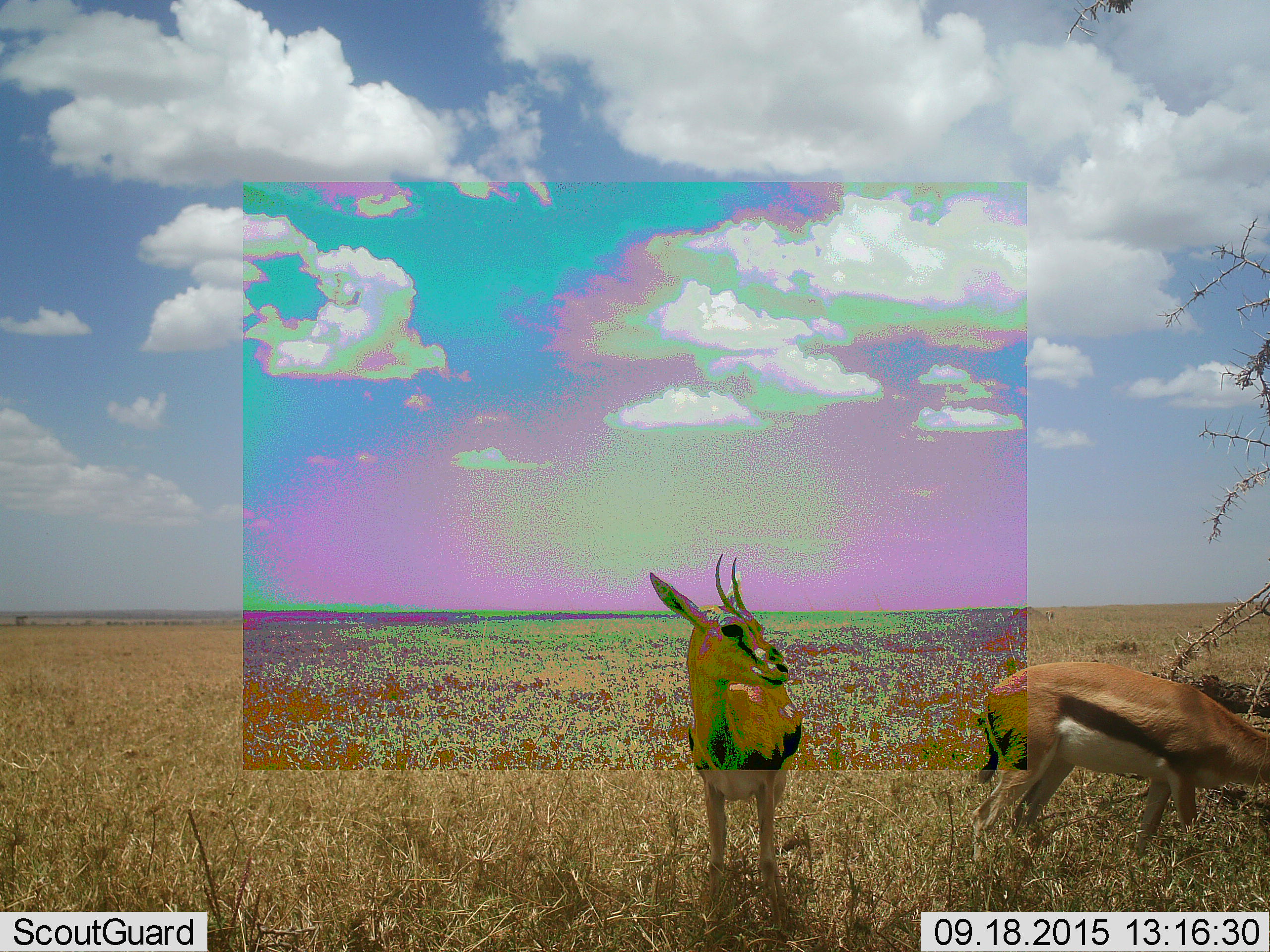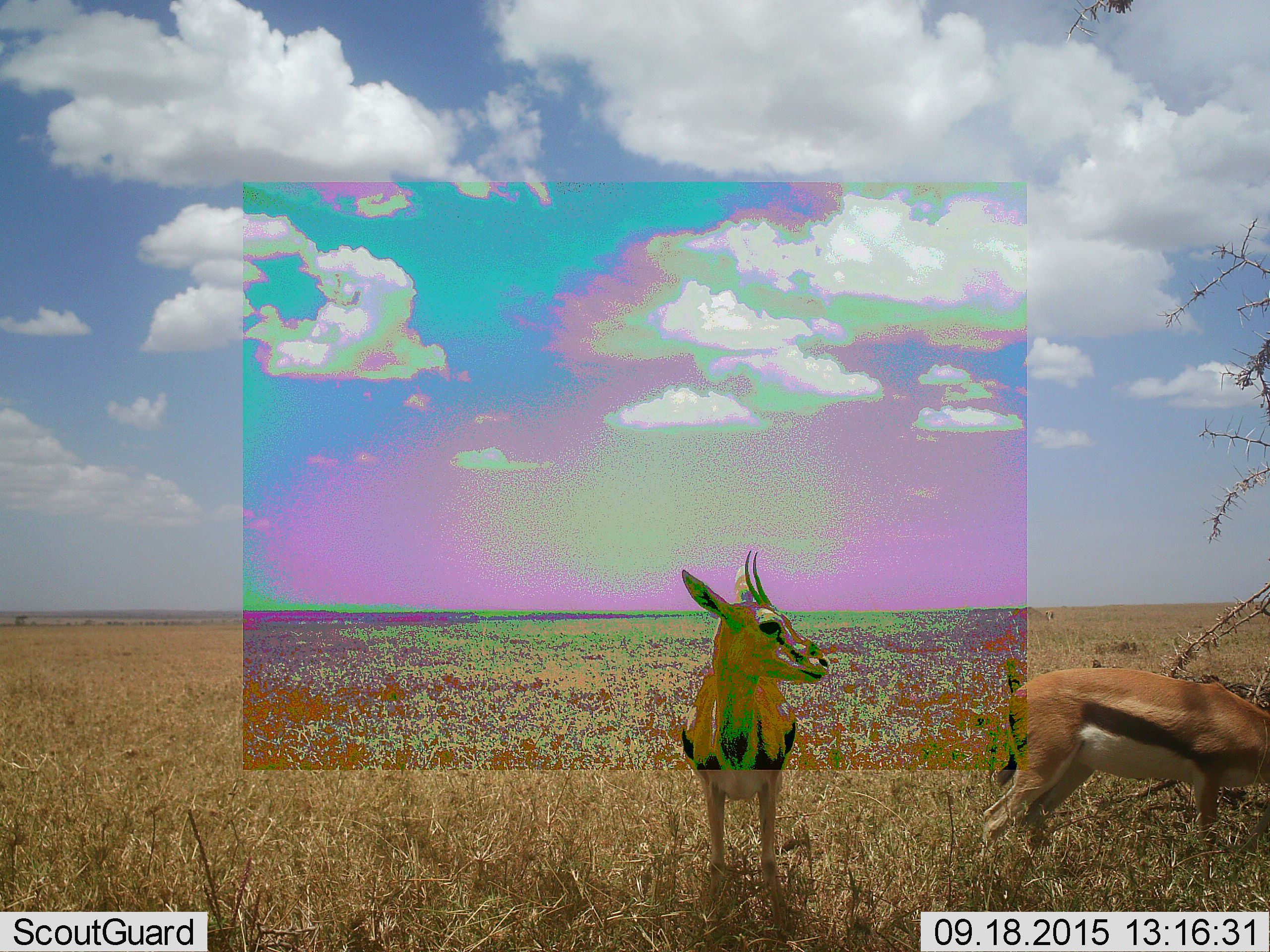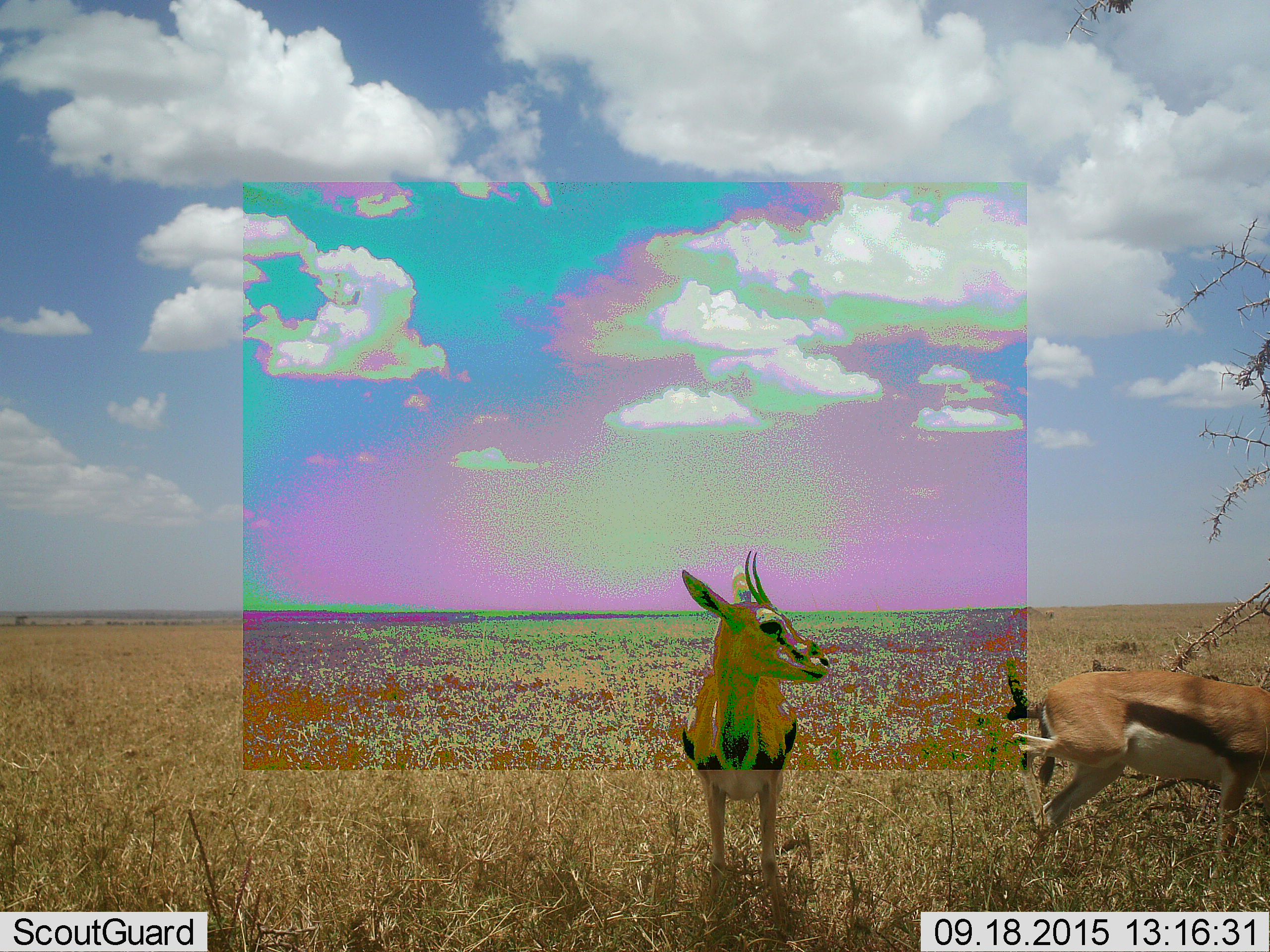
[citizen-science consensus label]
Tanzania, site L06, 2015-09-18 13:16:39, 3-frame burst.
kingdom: Animalia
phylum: Chordata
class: Mammalia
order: Artiodactyla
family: Bovidae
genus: Eudorcas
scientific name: Eudorcas thomsonii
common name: thomson's gazelle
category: gazellethomsons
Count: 2.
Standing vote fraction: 88%.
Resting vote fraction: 12%.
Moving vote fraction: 38%.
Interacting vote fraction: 0%.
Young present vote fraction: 0%.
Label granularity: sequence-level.